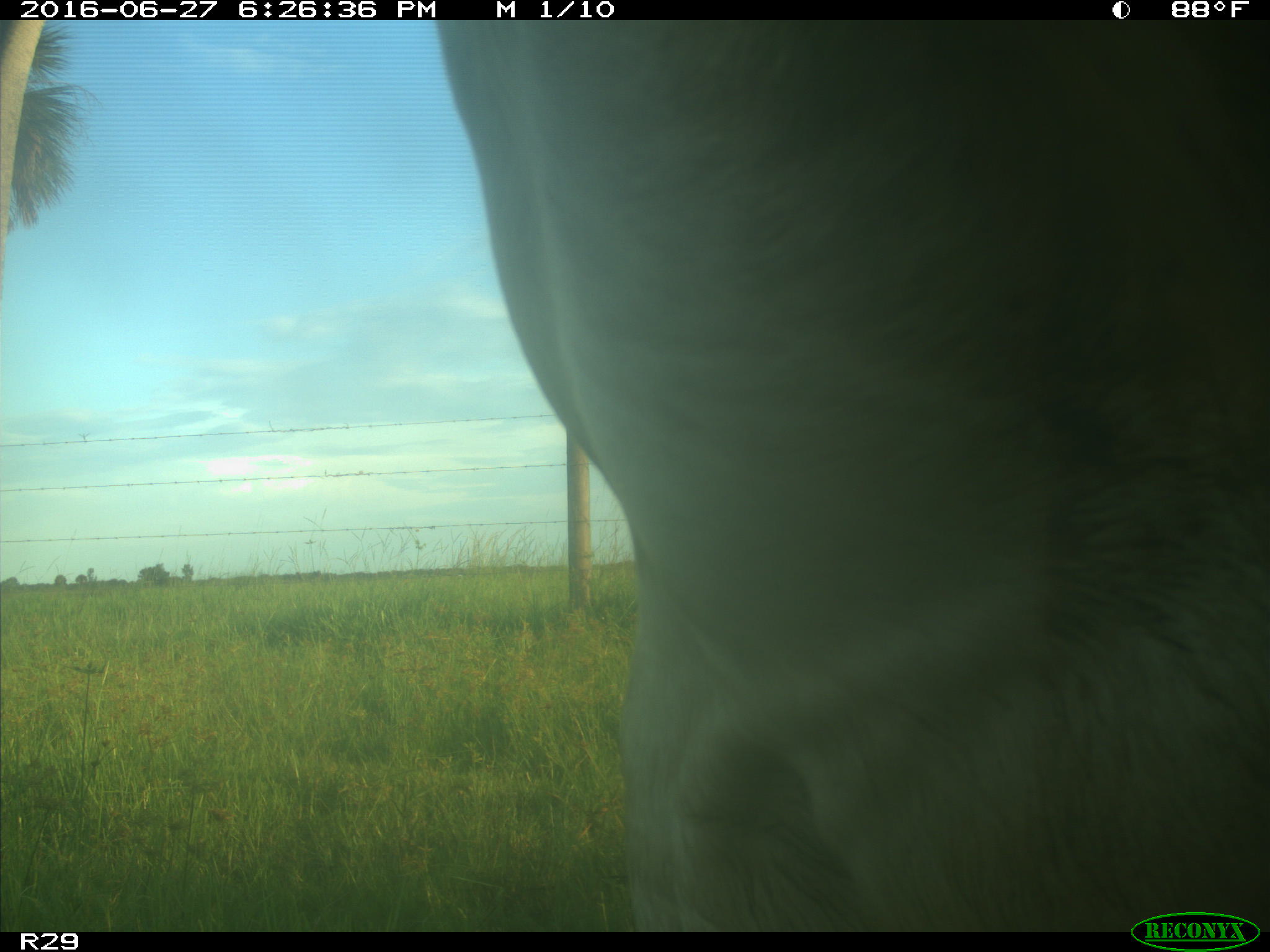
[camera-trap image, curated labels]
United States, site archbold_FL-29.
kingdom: Animalia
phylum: Chordata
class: Mammalia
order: Artiodactyla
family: Bovidae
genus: Bos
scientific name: Bos taurus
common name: domestic cow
Bos taurus (domestic cow).